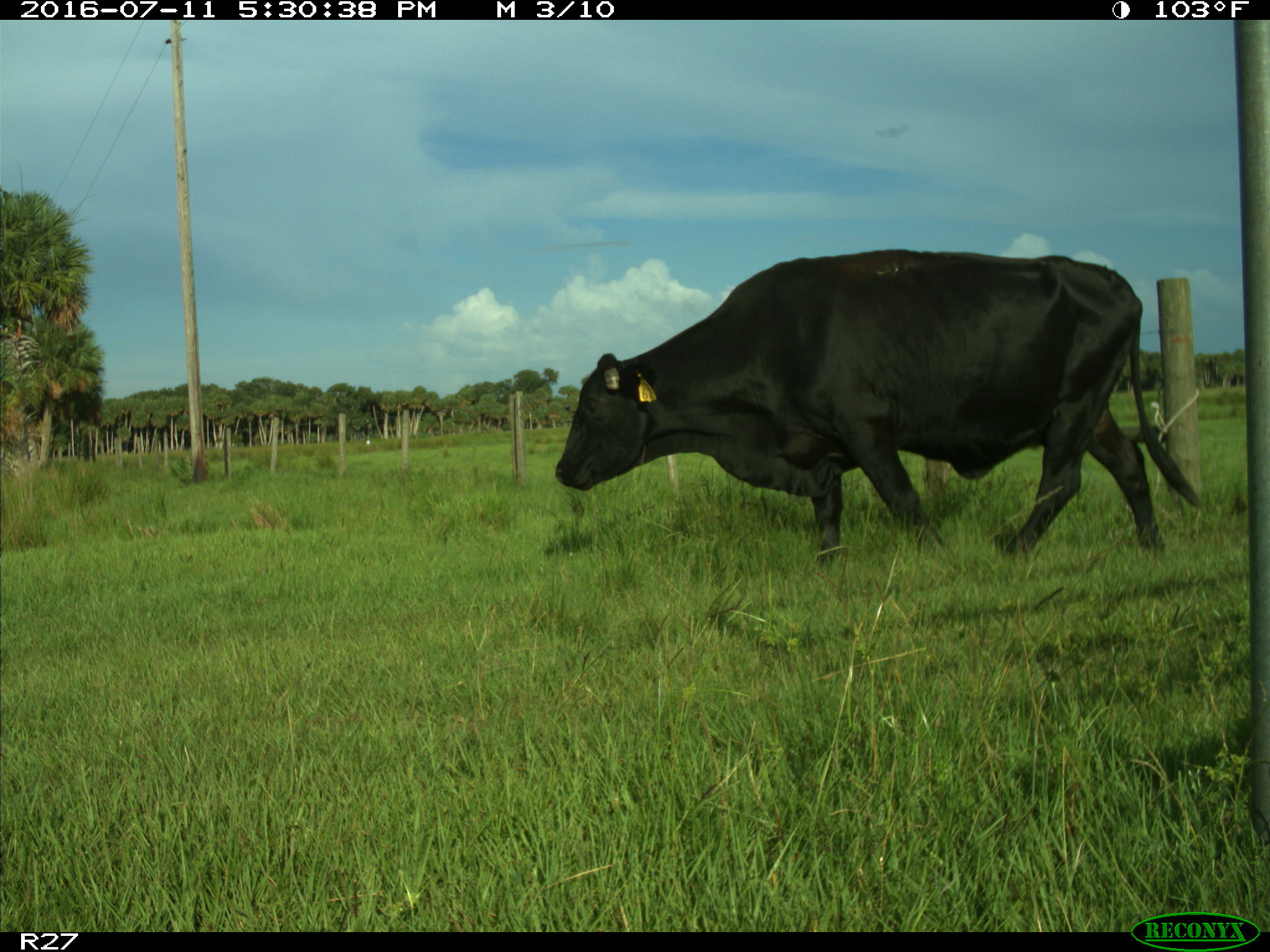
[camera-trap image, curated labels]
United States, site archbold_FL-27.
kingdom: Animalia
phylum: Chordata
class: Mammalia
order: Artiodactyla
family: Bovidae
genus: Bos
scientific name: Bos taurus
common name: domestic cow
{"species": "Bos taurus (domestic cow)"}